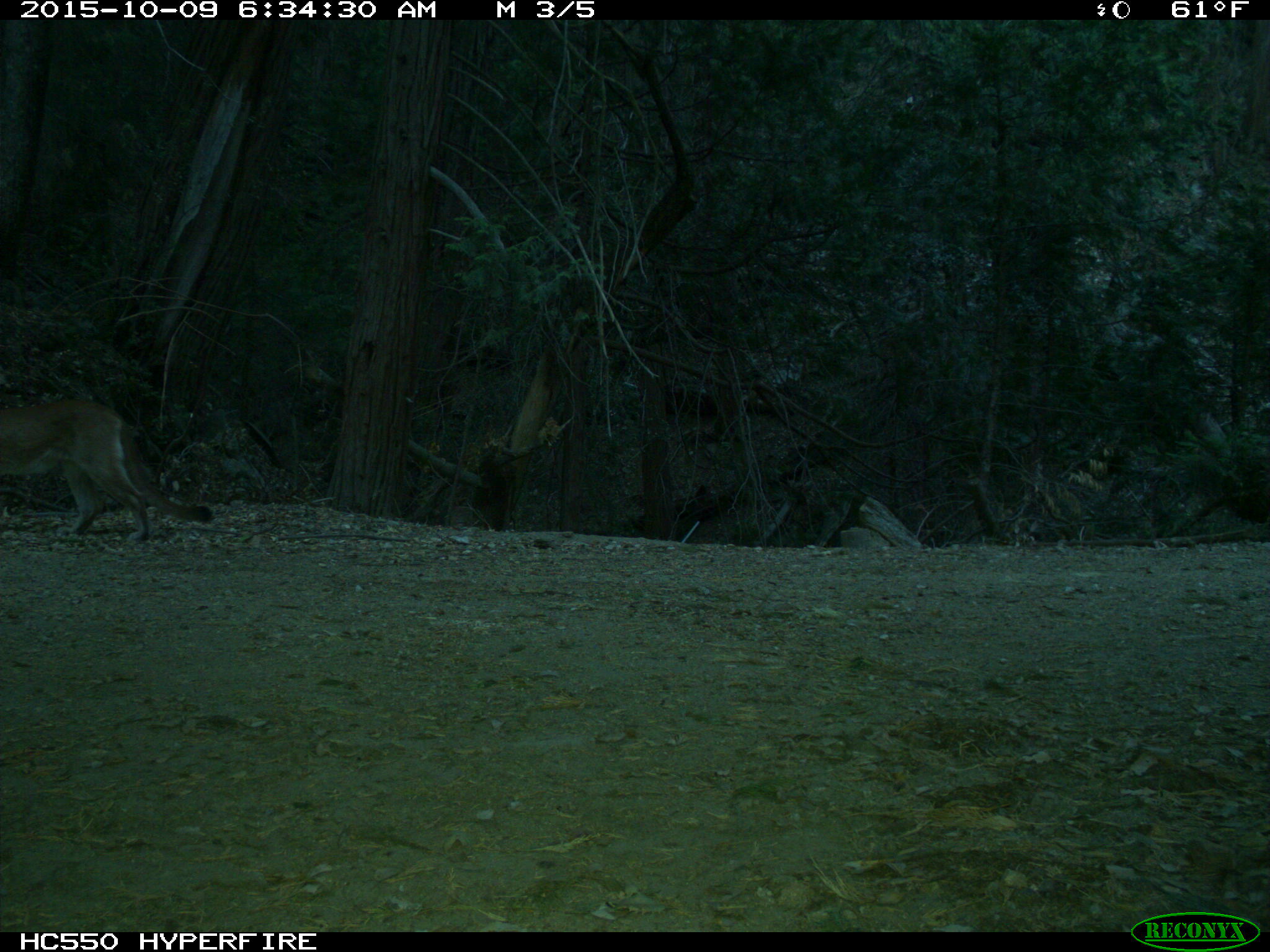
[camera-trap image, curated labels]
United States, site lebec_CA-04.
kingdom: Animalia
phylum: Chordata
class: Mammalia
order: Carnivora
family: Felidae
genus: Puma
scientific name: Puma concolor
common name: mountain lion